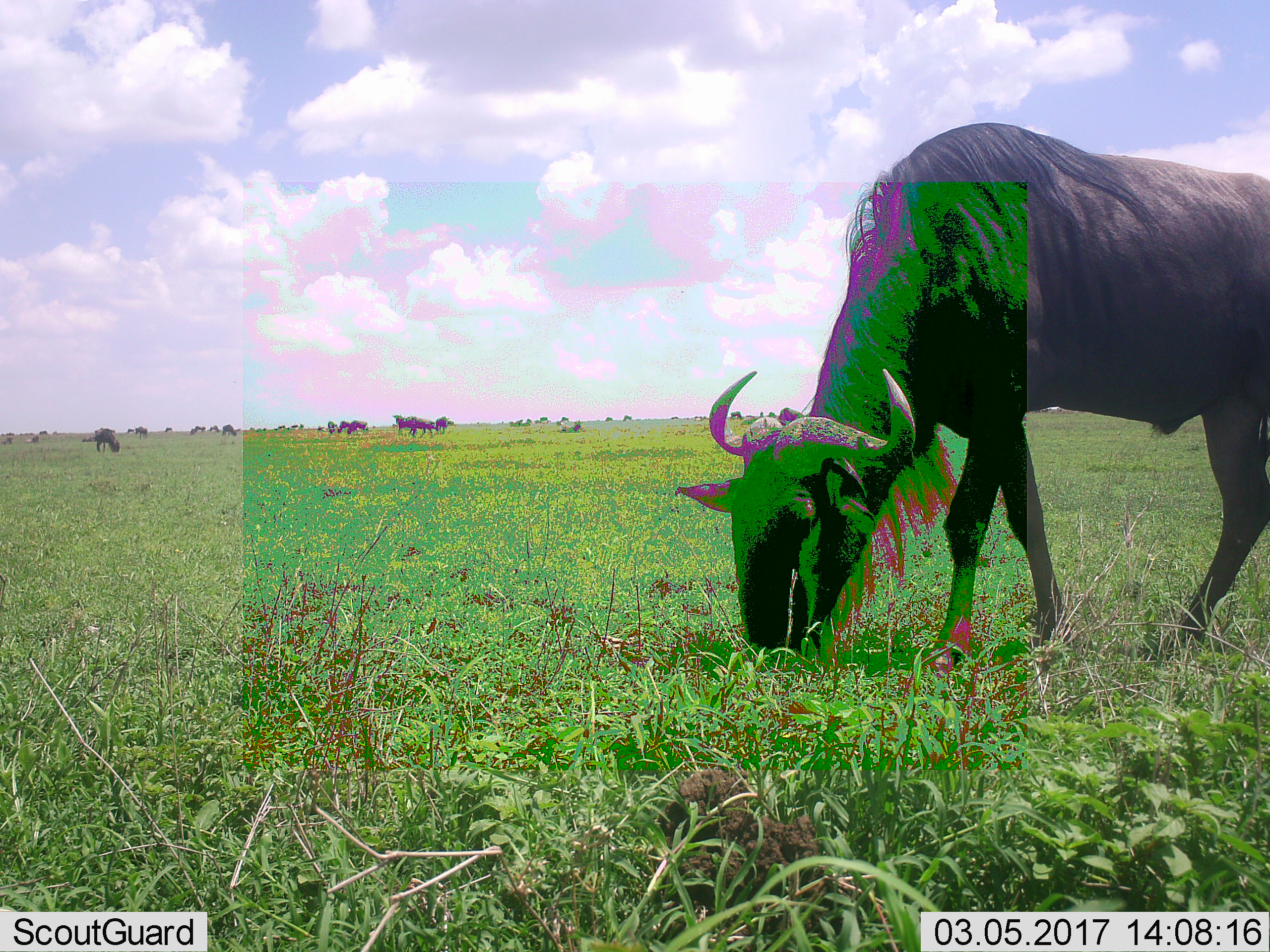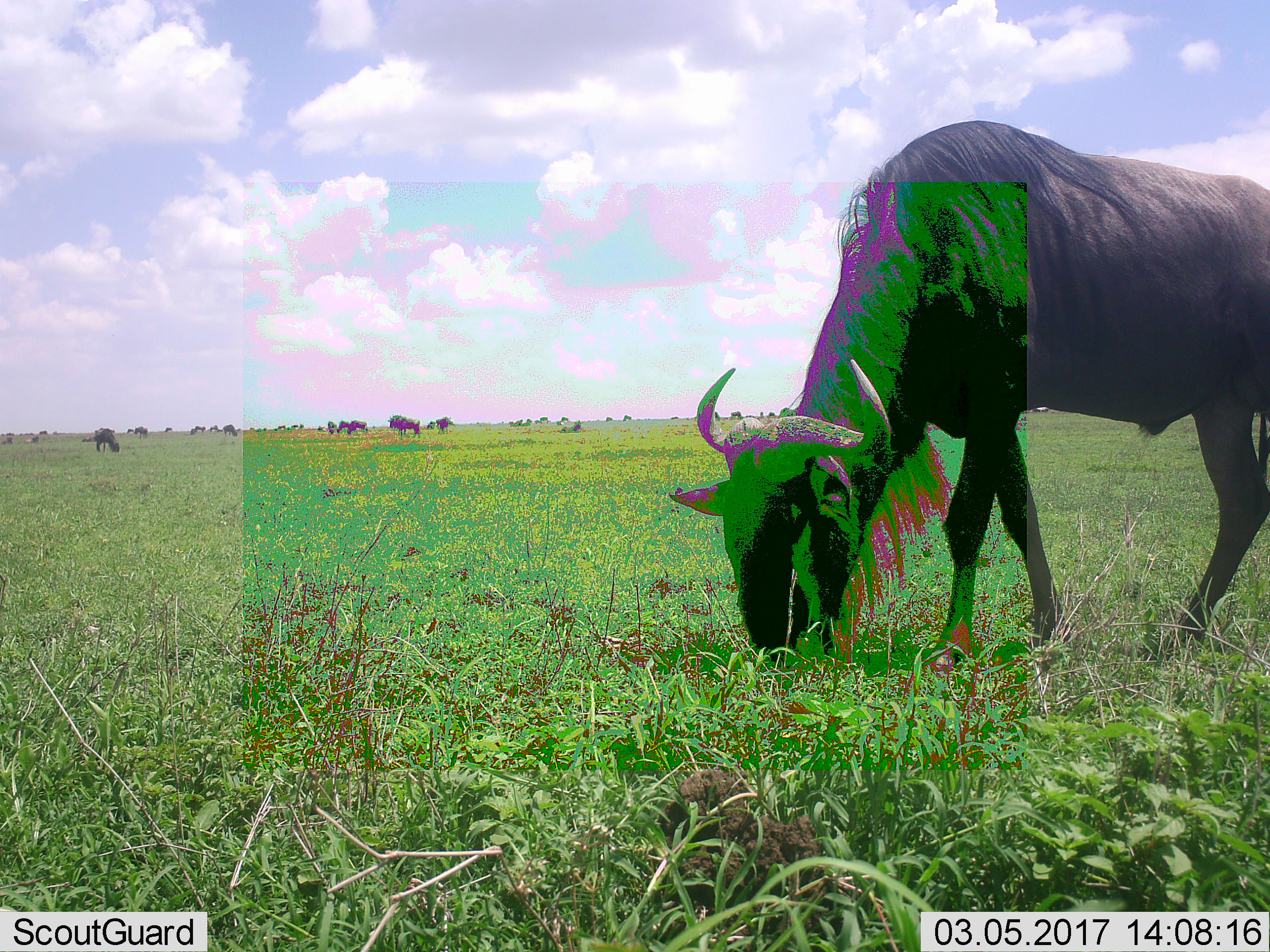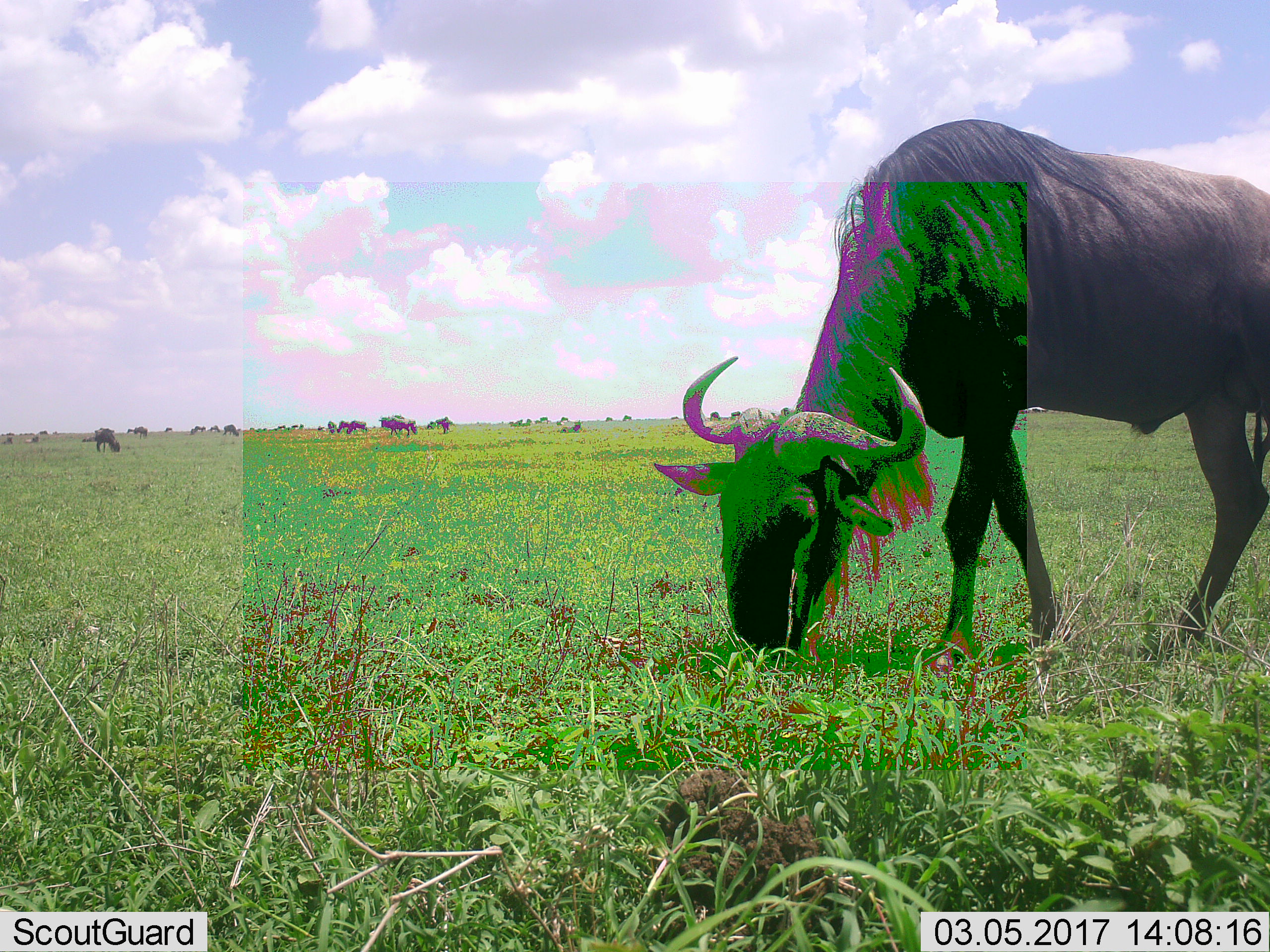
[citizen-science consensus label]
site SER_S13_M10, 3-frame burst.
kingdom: Animalia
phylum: Chordata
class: Mammalia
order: Artiodactyla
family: Bovidae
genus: Connochaetes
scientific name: Connochaetes taurinus taurinus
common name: blue wildebeest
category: wildebeestblue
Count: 11-50.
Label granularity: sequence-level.